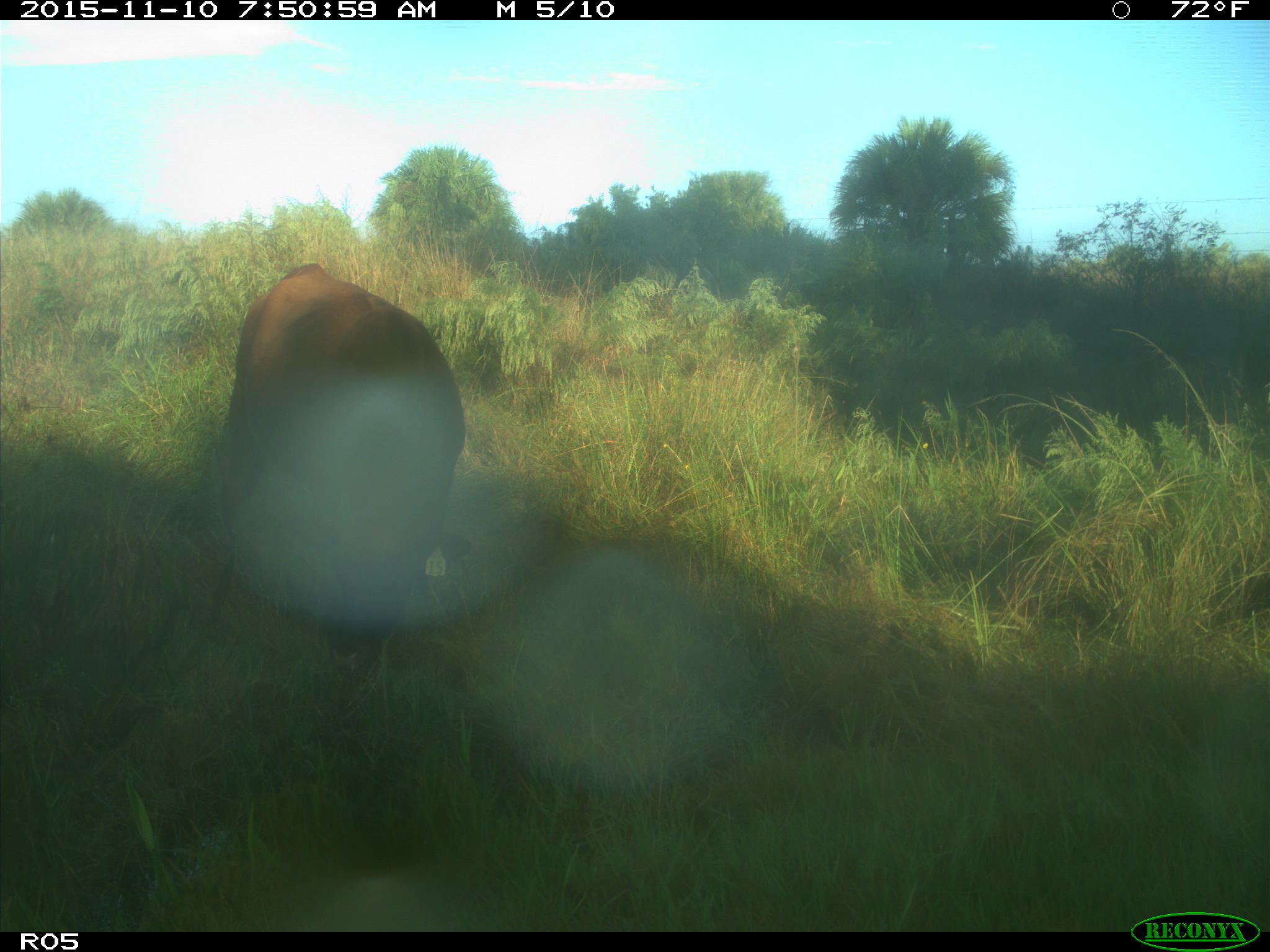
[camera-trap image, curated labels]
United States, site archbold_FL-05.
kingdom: Animalia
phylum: Chordata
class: Mammalia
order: Artiodactyla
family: Bovidae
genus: Bos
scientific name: Bos taurus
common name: domestic cow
Bos taurus (domestic cow).